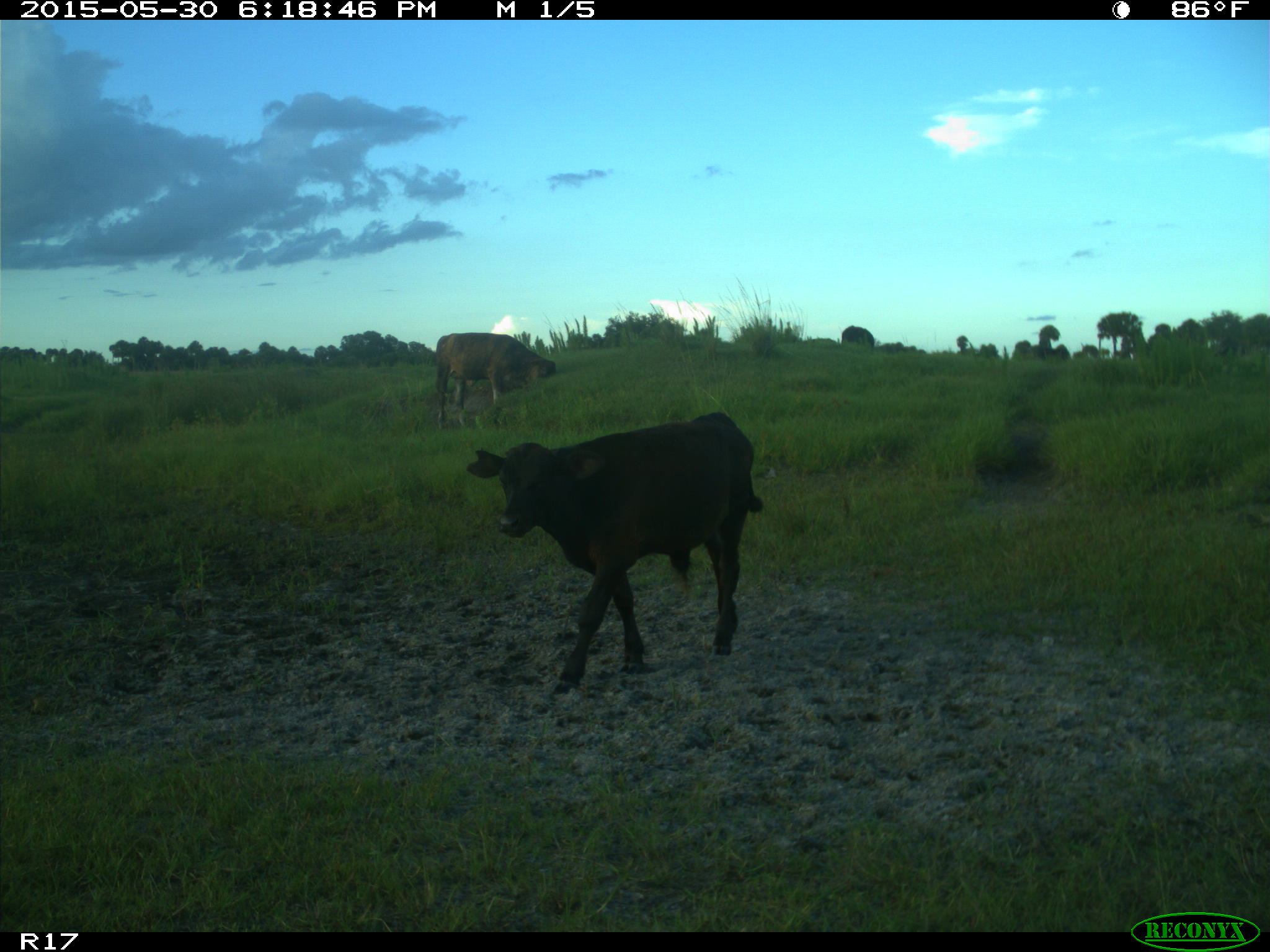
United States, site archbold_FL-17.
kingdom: Animalia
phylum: Chordata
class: Mammalia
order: Artiodactyla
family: Bovidae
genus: Bos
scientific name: Bos taurus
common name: domestic cow